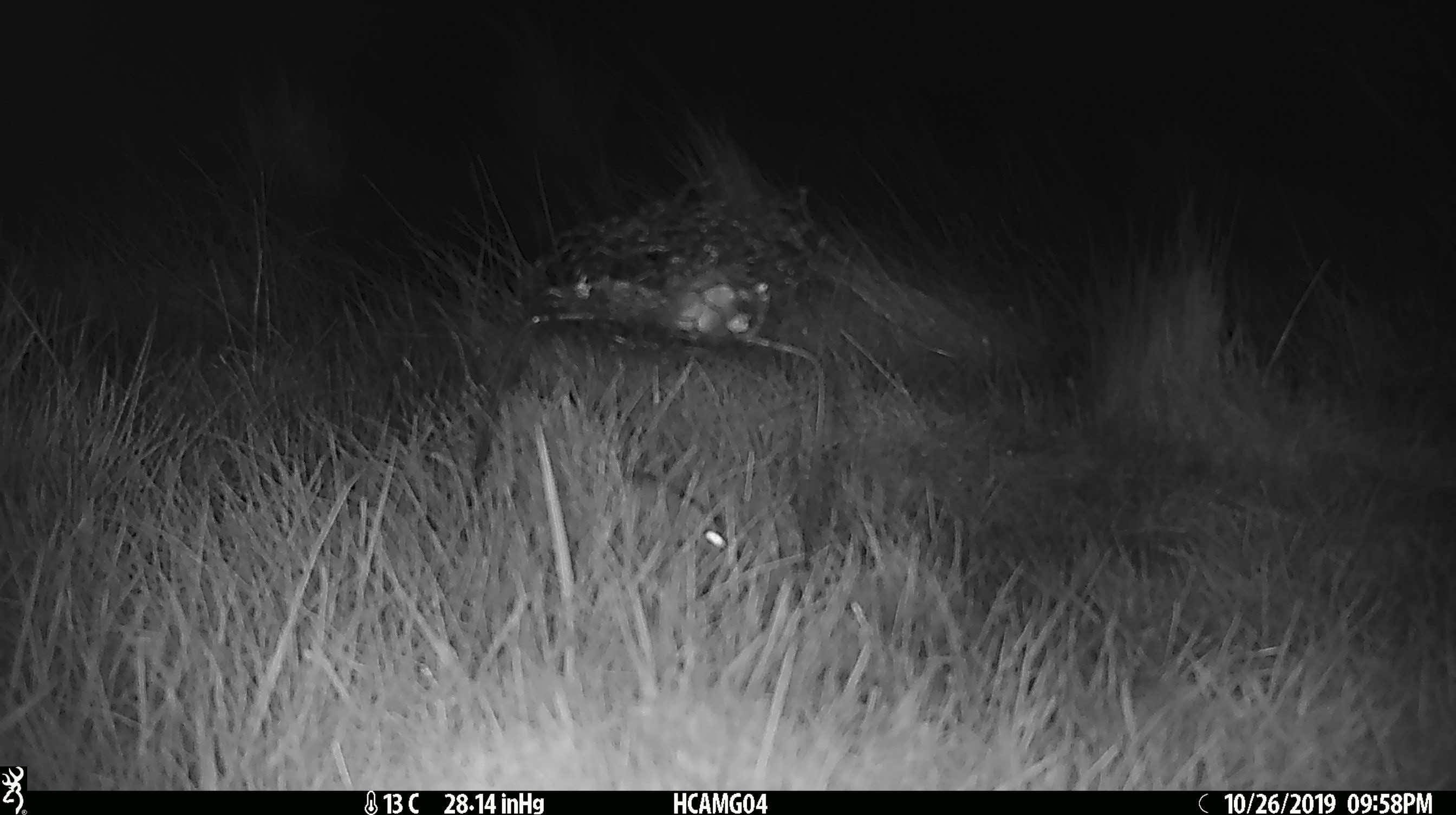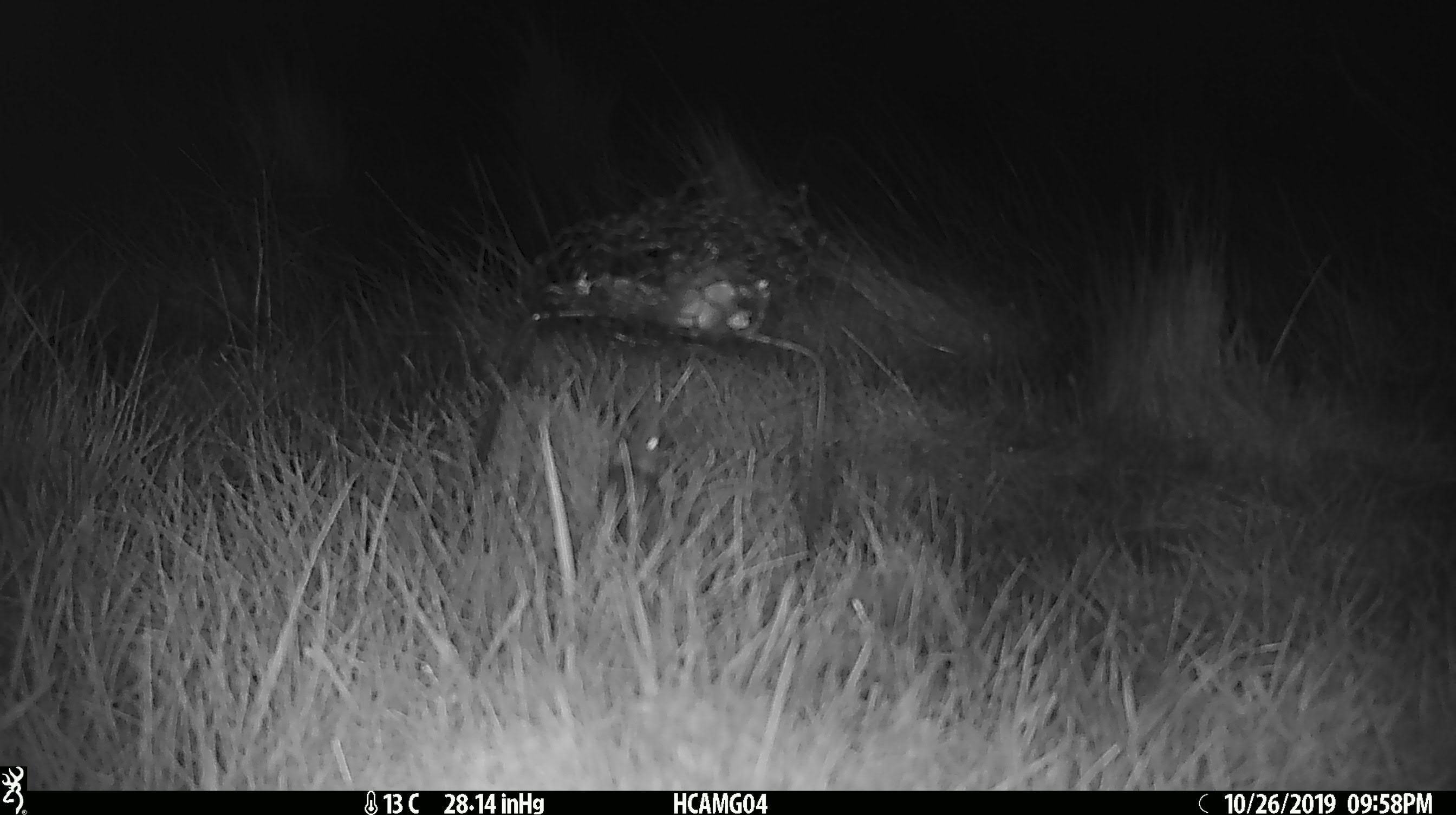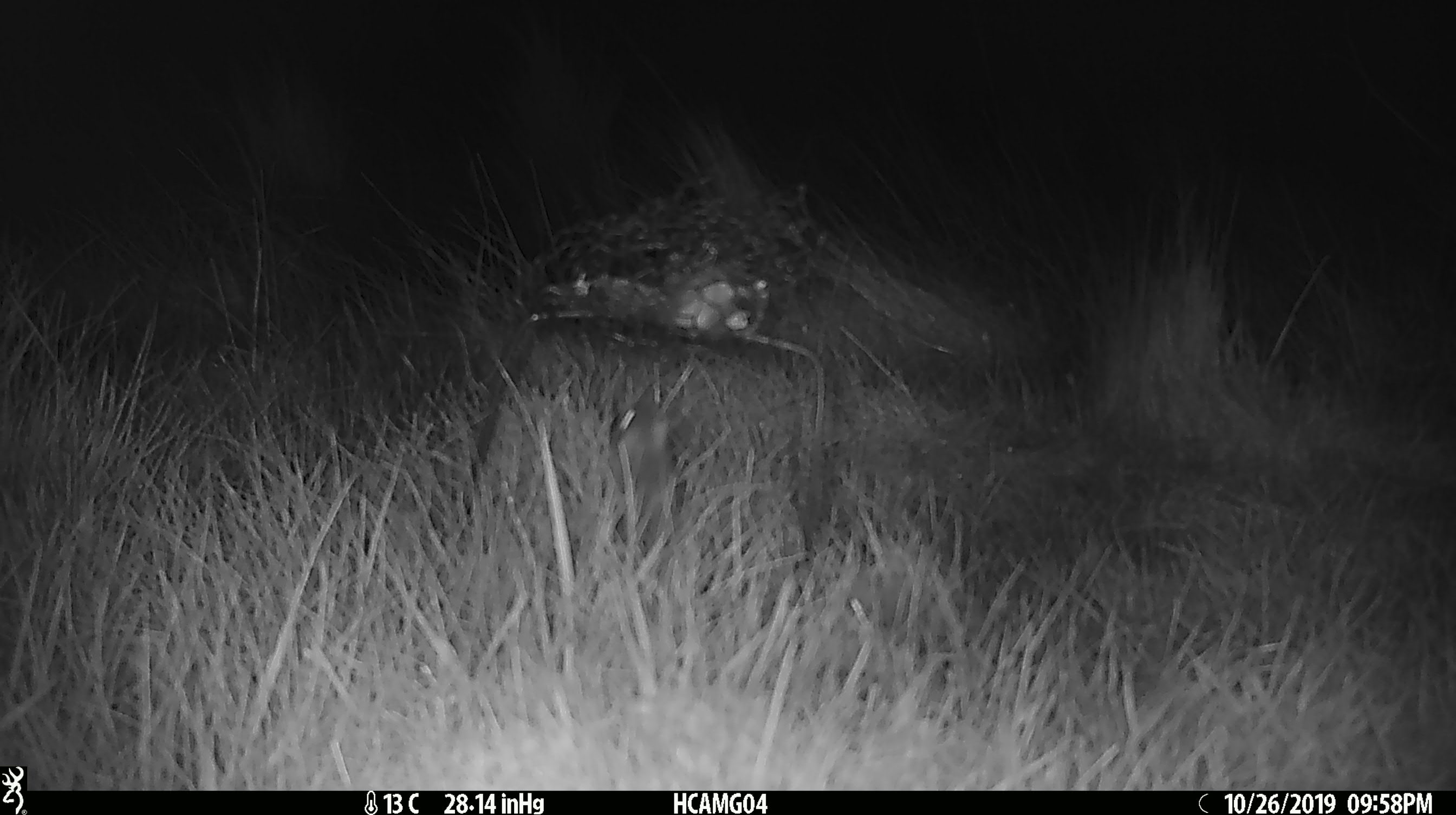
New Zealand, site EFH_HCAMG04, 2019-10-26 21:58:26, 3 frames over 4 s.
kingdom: Animalia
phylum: Chordata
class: Mammalia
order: Rodentia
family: Muridae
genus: Mus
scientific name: Mus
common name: mouse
Mouse (Mus).